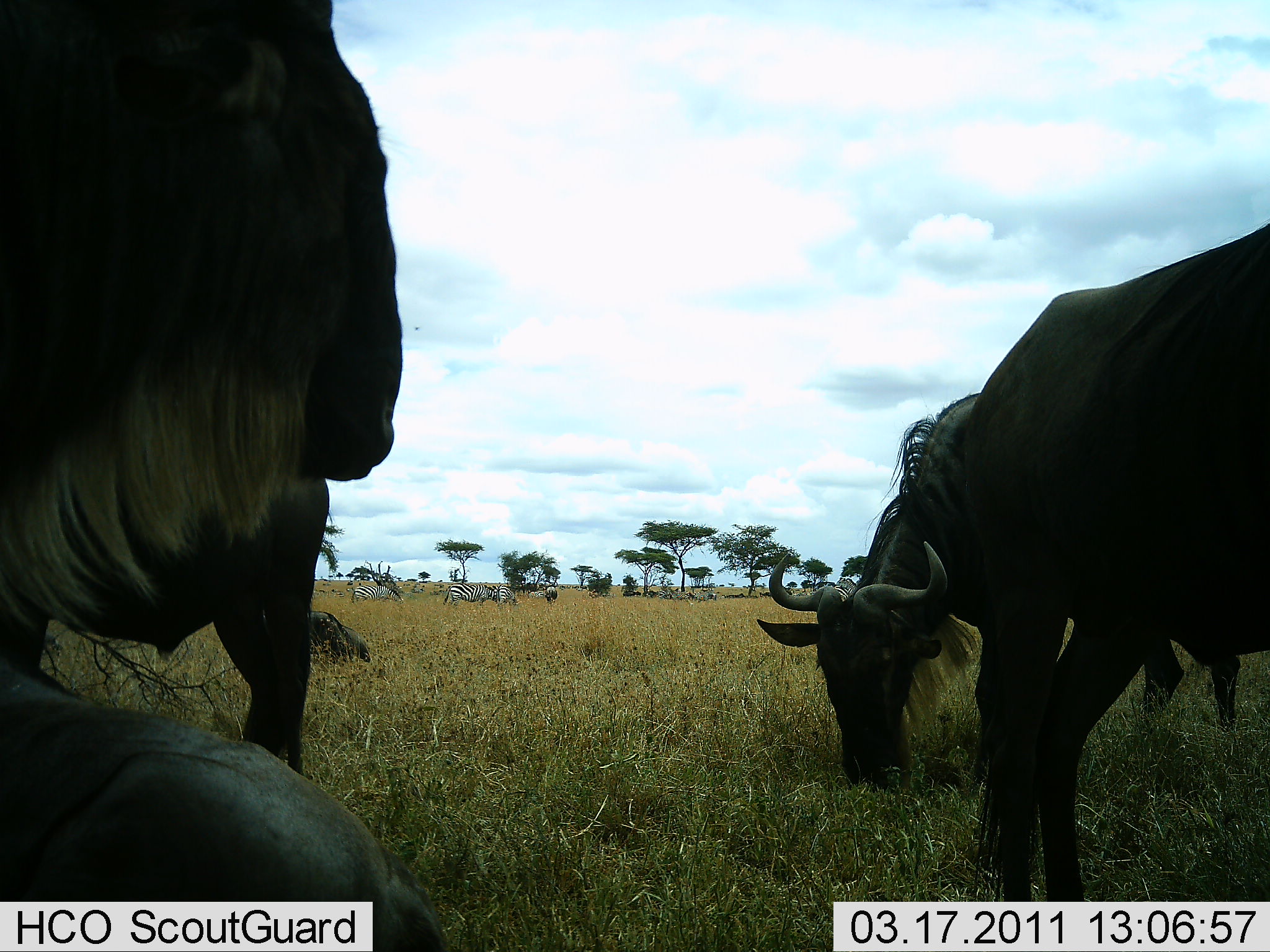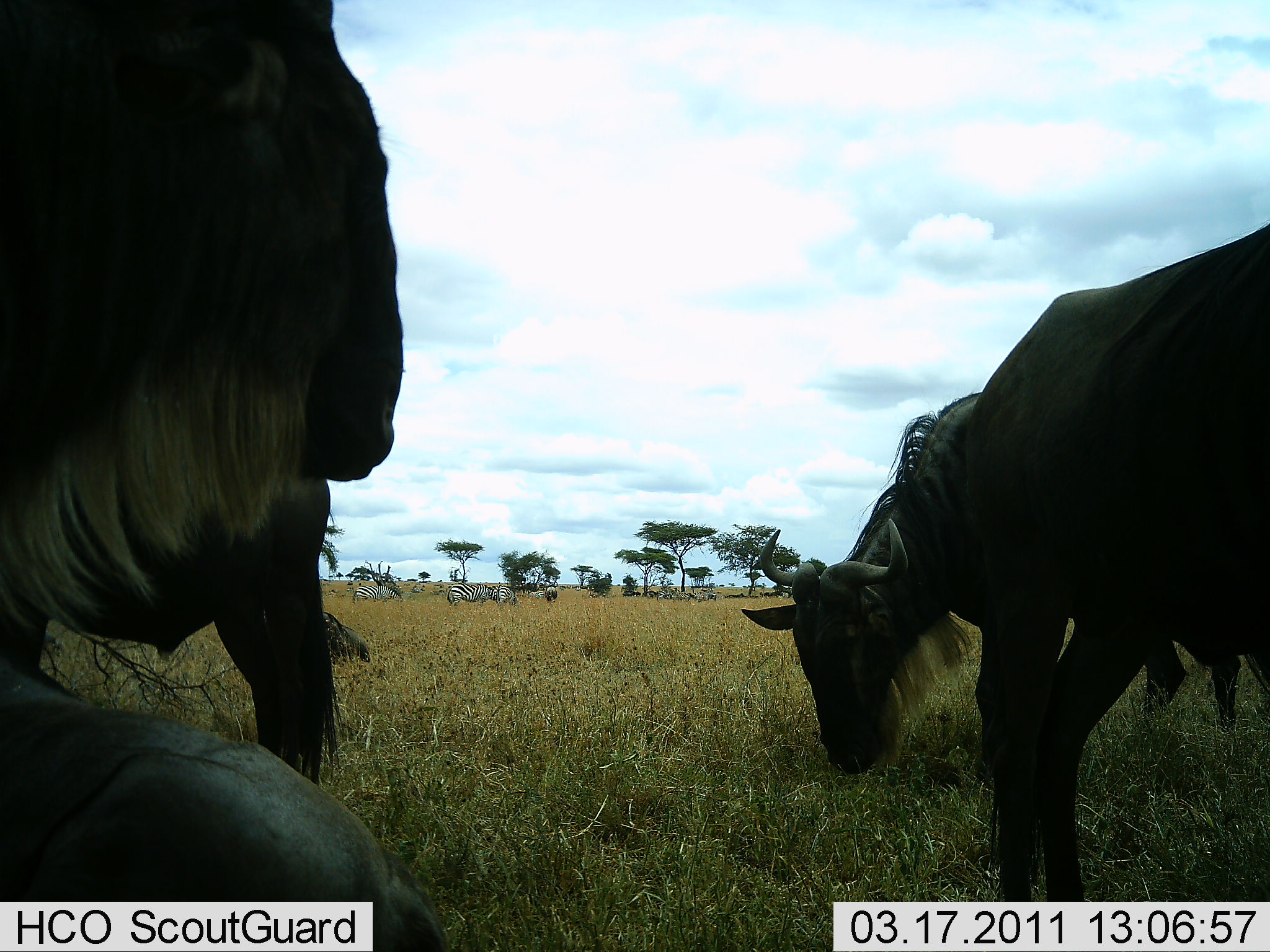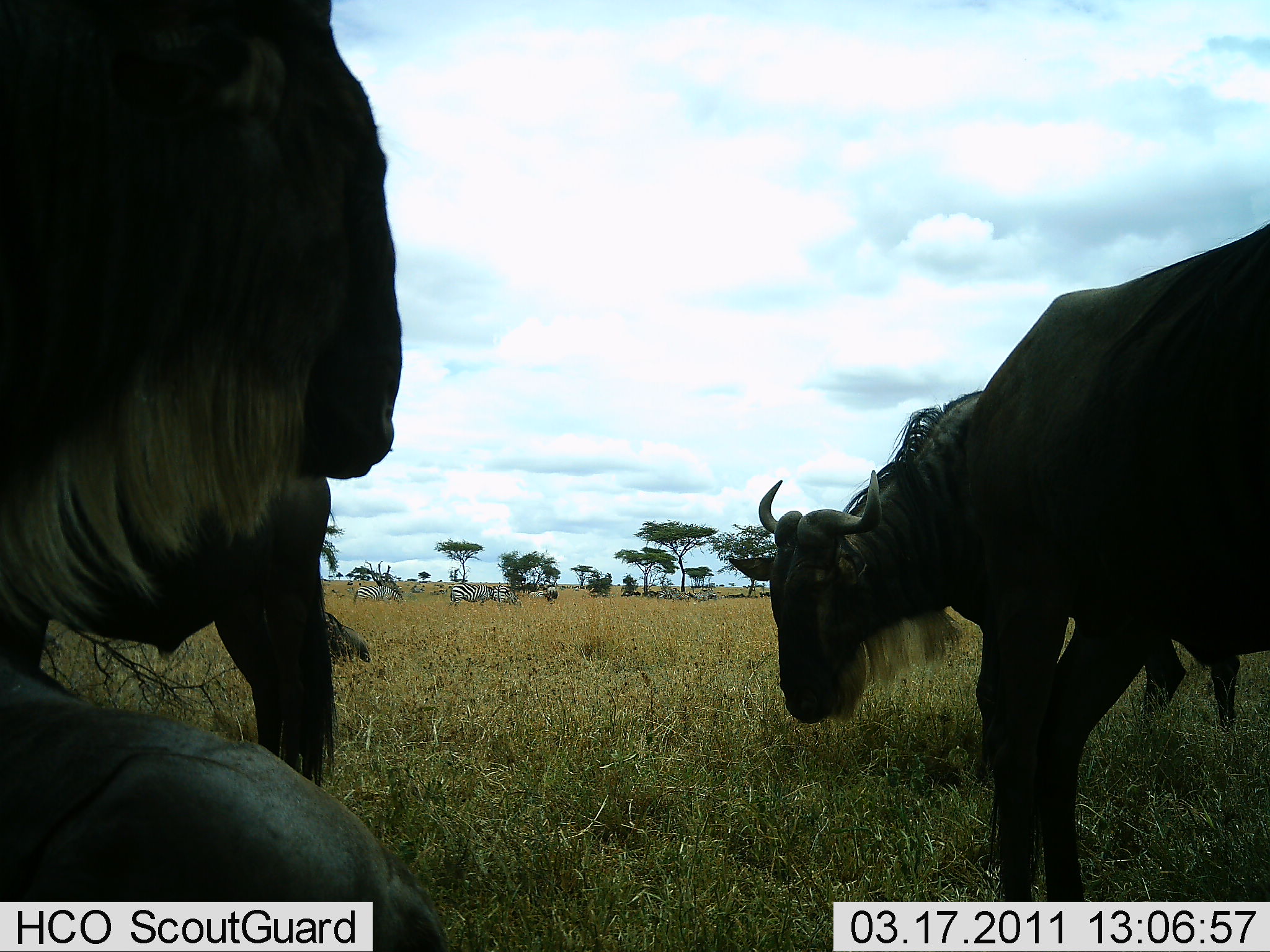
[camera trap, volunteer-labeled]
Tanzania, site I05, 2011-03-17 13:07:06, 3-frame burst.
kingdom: Animalia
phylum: Chordata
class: Mammalia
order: Artiodactyla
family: Bovidae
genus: Connochaetes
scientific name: Connochaetes taurinus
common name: blue wildebeest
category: wildebeest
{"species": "wildebeest (blue wildebeest) (Connochaetes taurinus)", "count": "4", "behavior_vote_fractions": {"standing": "84%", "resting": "47%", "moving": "5%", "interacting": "5%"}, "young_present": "0%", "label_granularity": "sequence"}